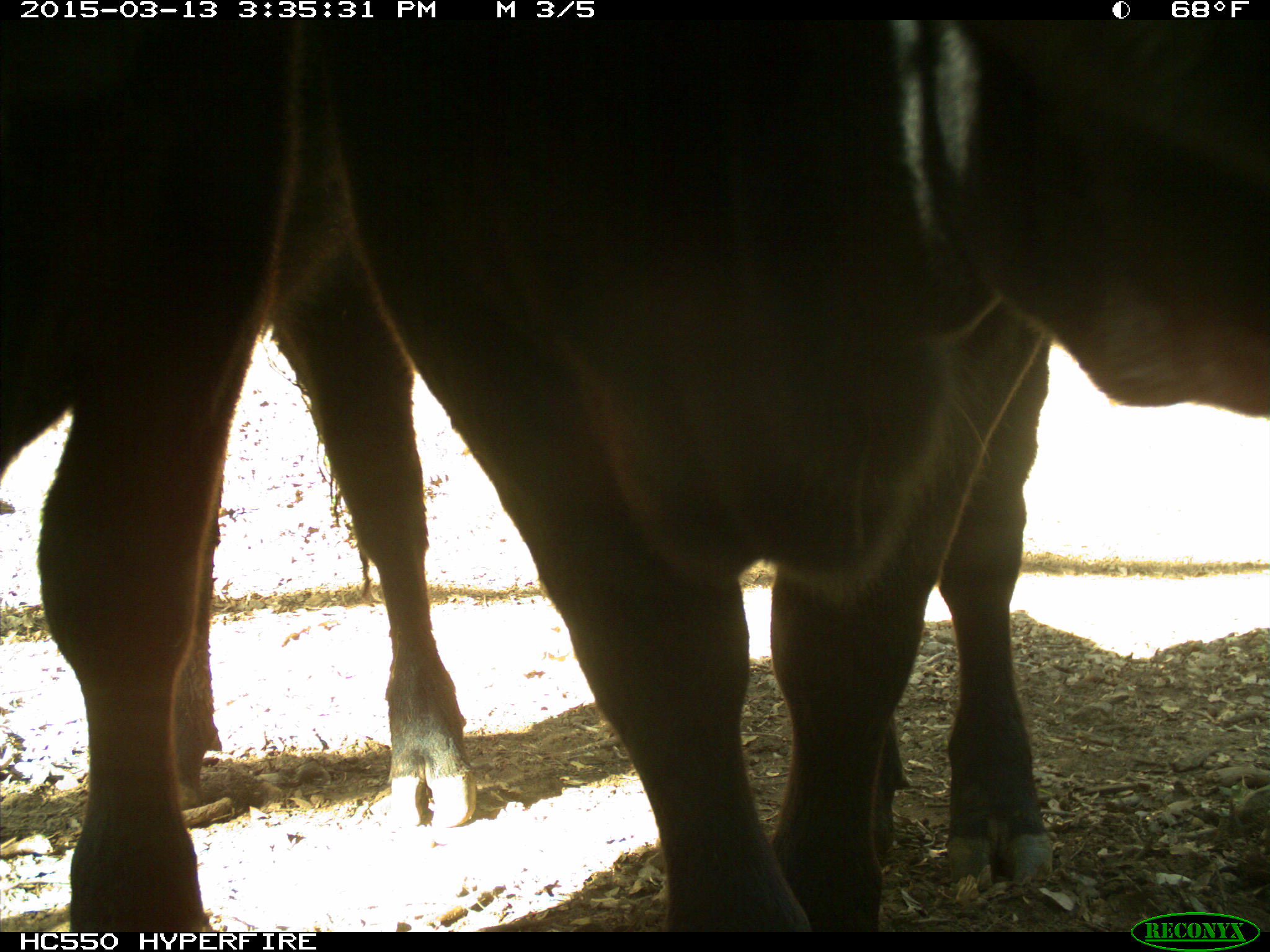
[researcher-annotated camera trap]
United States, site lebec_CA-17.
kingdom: Animalia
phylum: Chordata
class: Mammalia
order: Artiodactyla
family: Bovidae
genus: Bos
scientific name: Bos taurus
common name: domestic cow